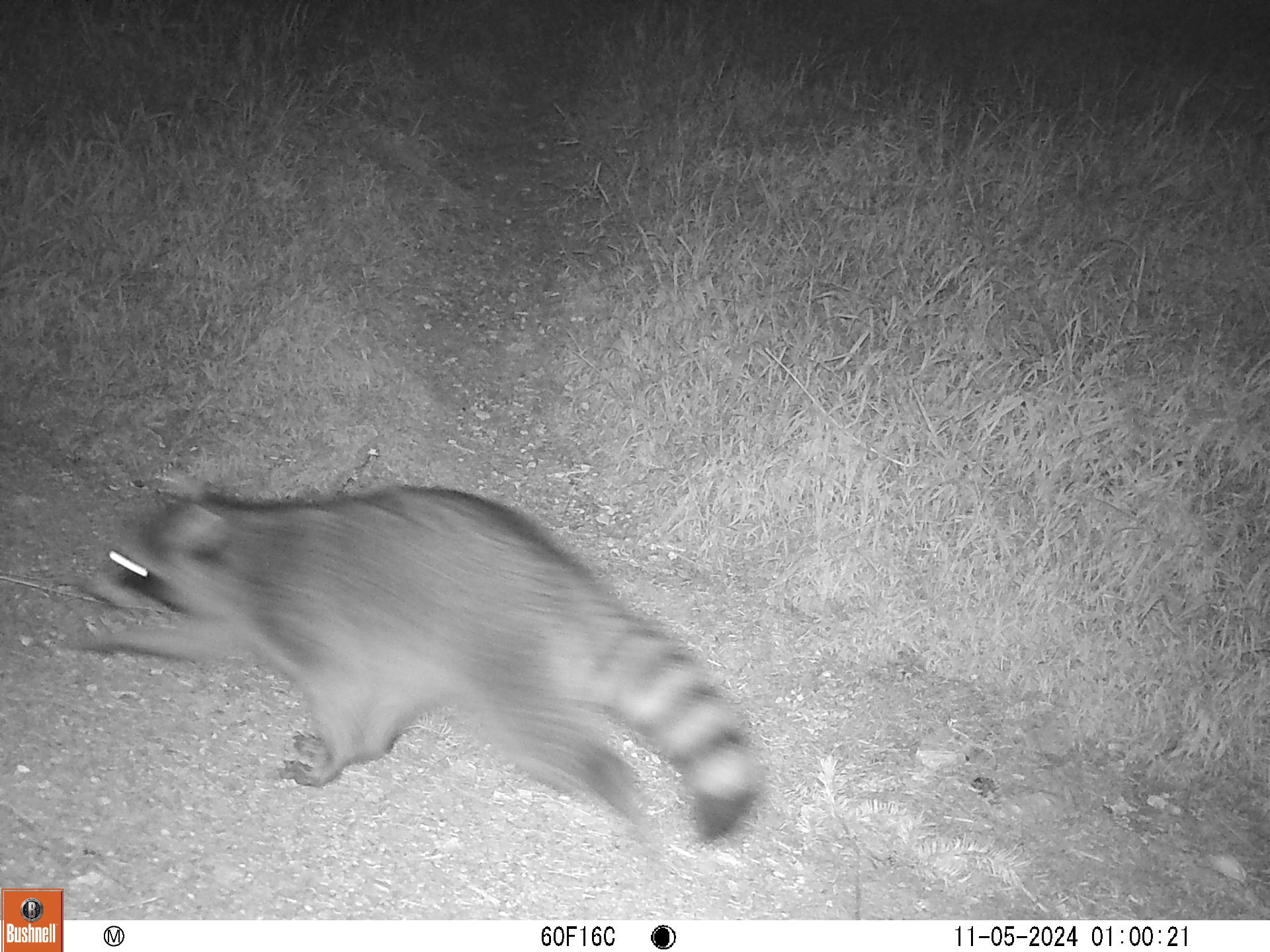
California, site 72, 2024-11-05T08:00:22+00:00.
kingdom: Animalia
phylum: Chordata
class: Mammalia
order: Carnivora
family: Procyonidae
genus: Procyon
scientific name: Procyon lotor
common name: raccoon